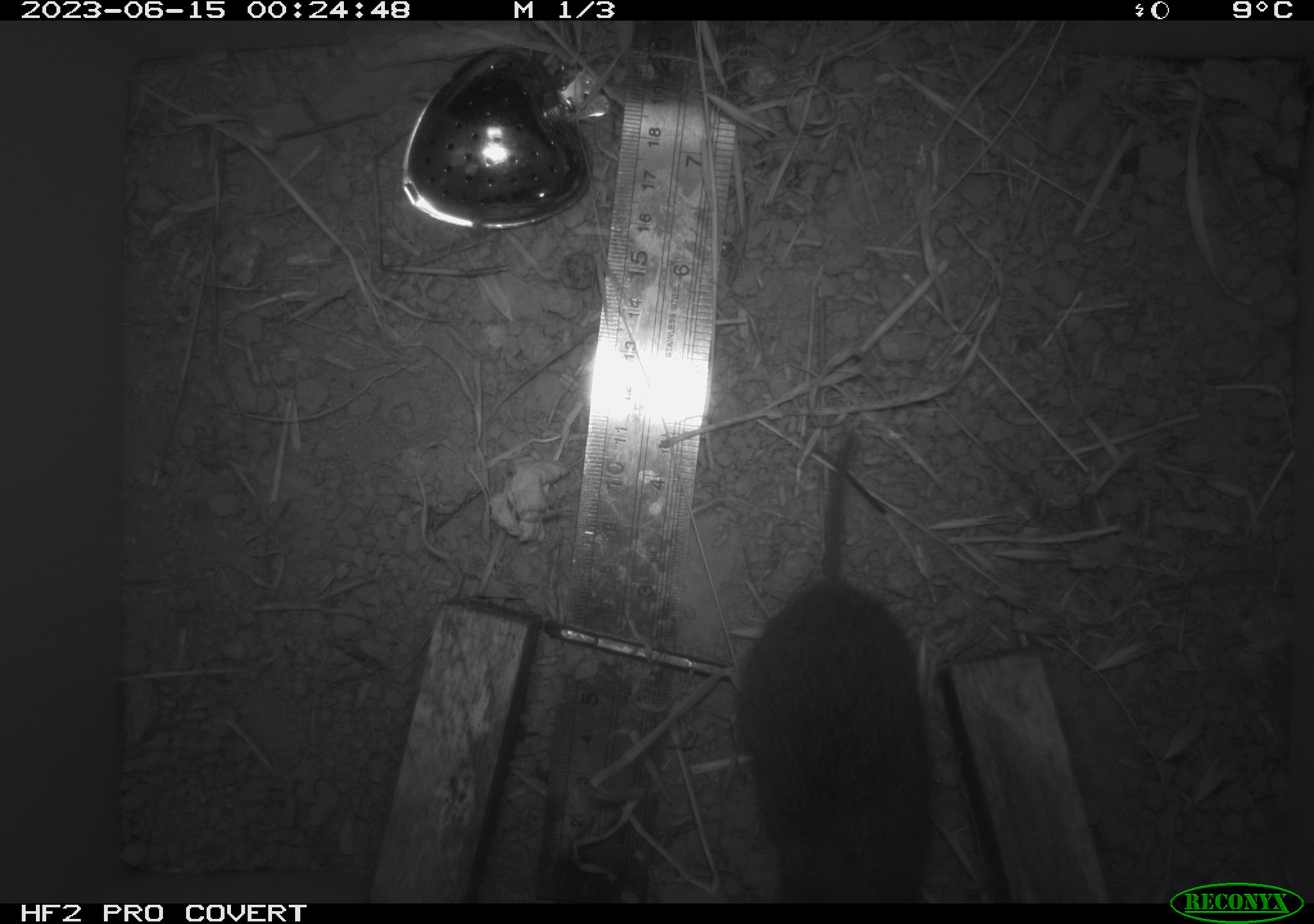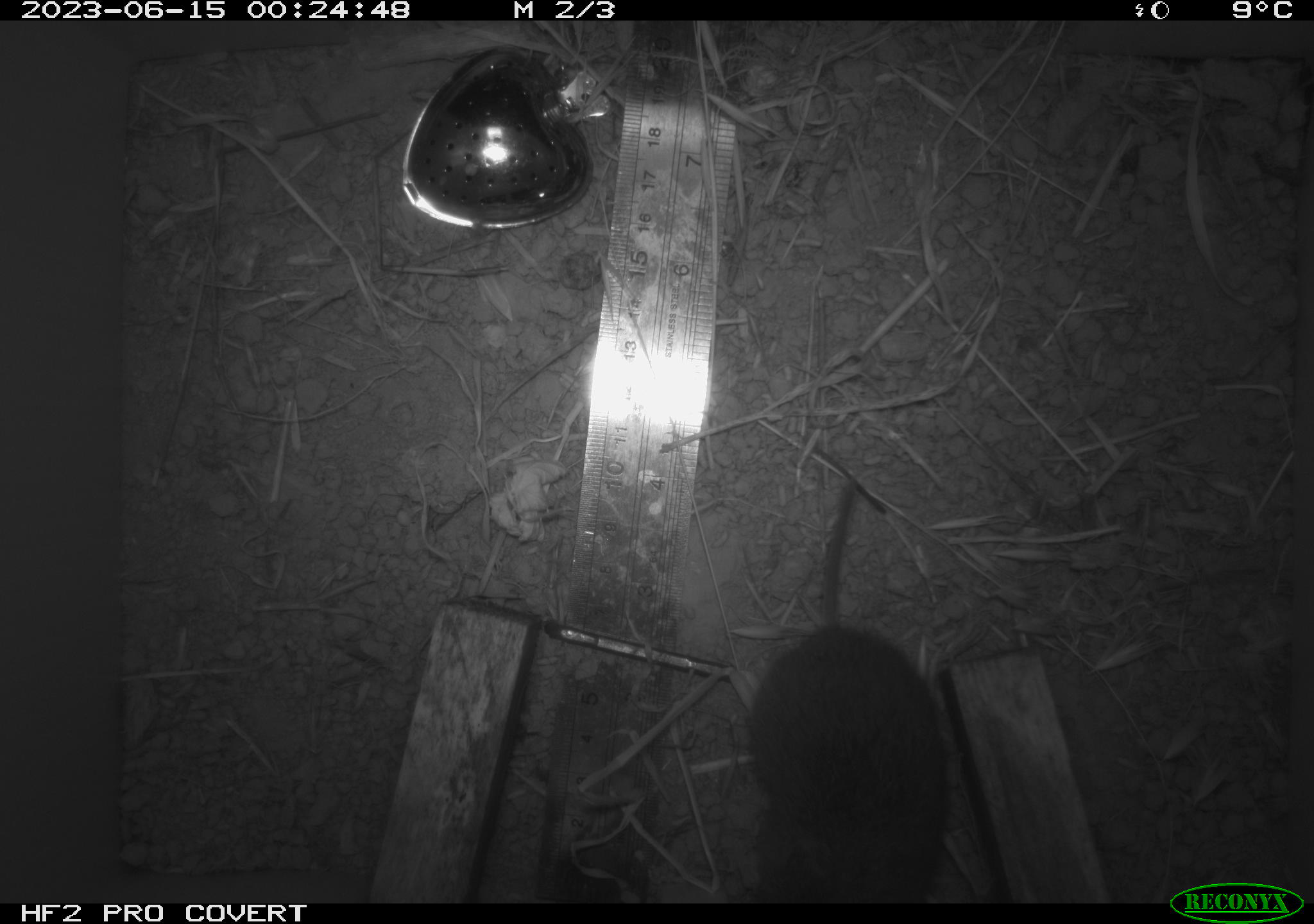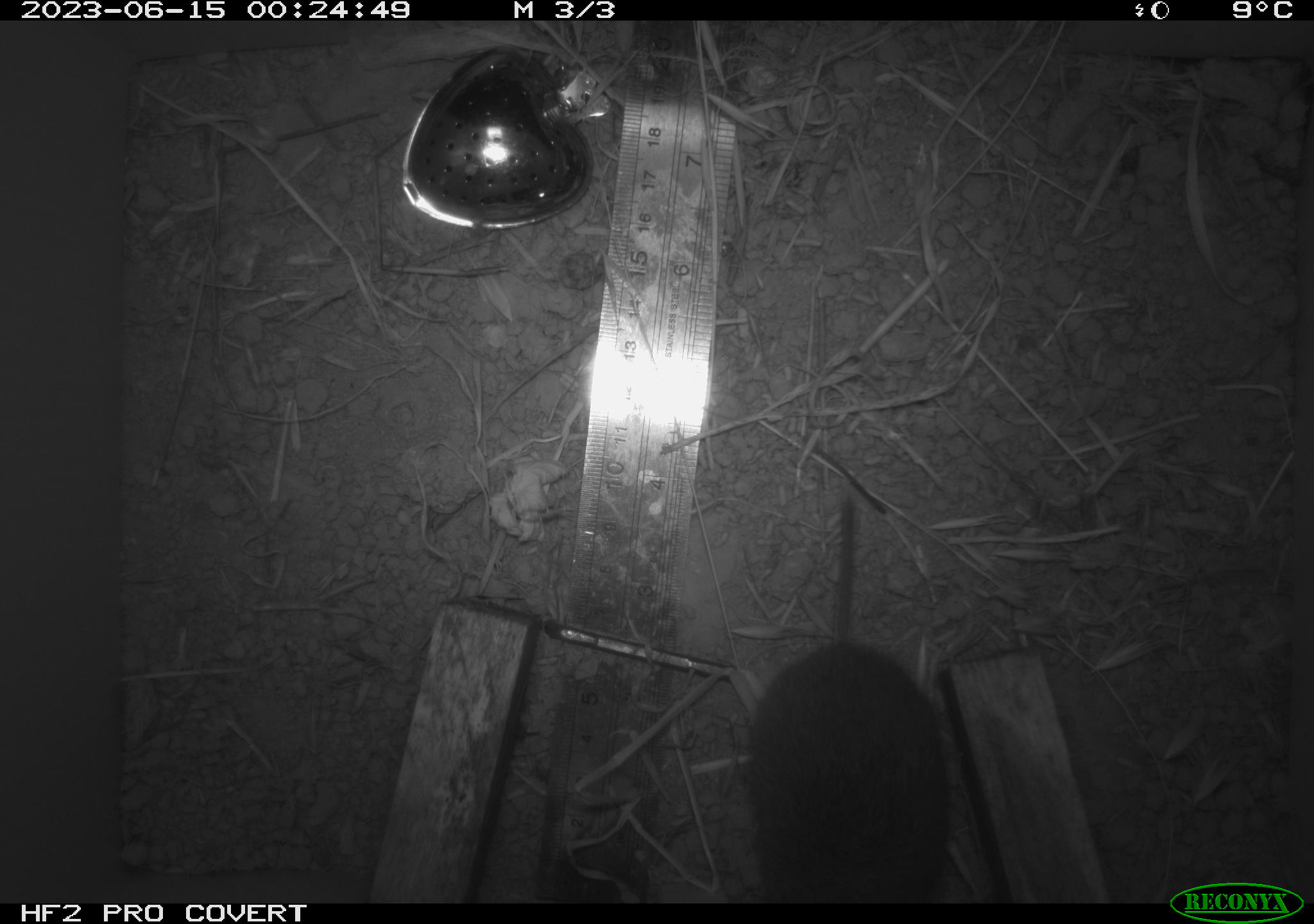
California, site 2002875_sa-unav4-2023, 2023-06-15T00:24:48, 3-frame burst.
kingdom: Animalia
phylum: Chordata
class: Mammalia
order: Rodentia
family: Cricetidae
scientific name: Arvicolinae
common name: voles, lemmings, and muskrats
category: arvicolinae subfamily